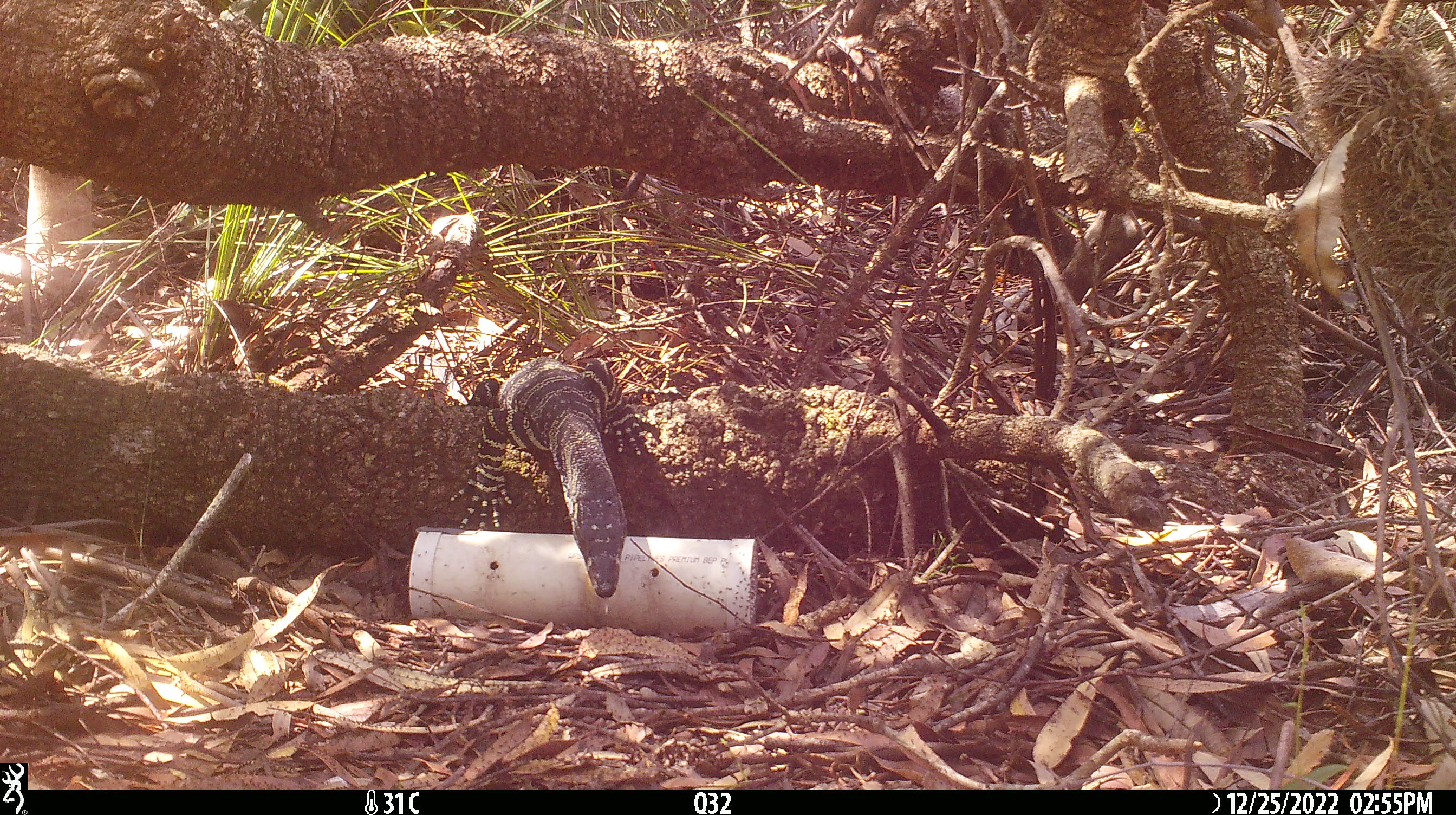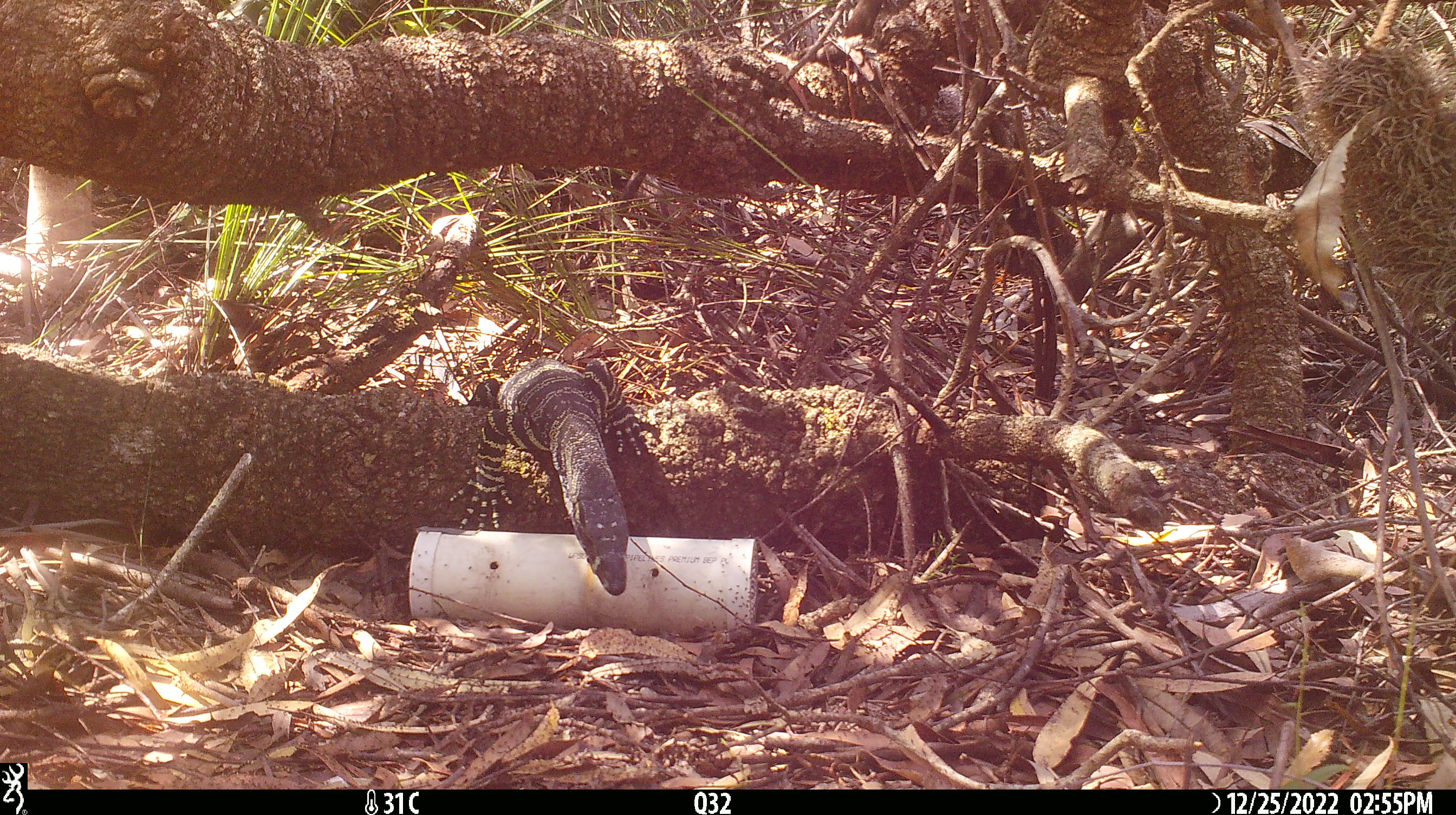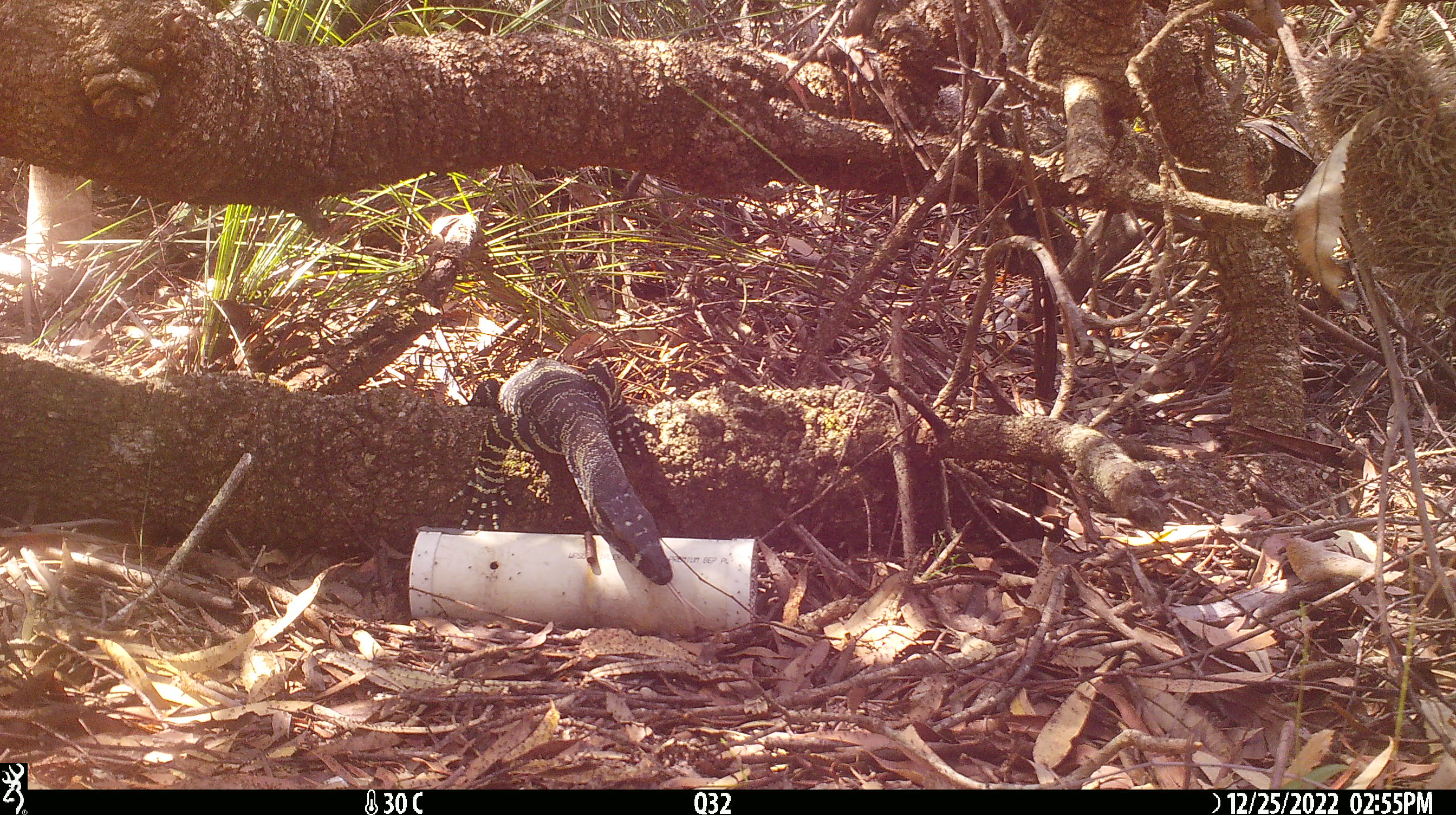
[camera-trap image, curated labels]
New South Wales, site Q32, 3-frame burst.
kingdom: Animalia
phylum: Chordata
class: Reptilia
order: Squamata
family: Varanidae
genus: Varanus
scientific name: Varanus varius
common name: lace monitor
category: goanna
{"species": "goanna (lace monitor) (Varanus varius)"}